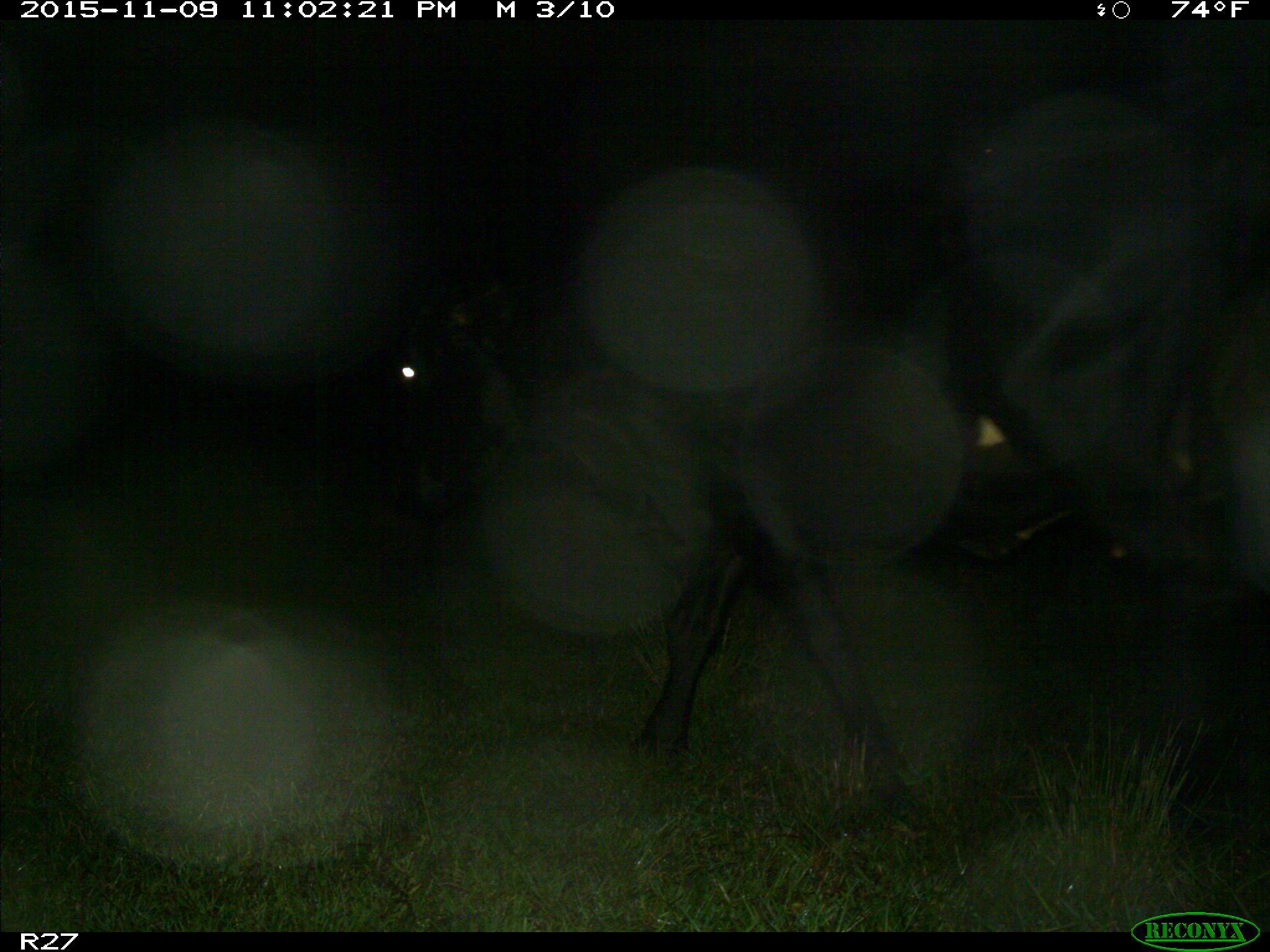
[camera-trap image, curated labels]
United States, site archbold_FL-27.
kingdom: Animalia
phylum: Chordata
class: Mammalia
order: Artiodactyla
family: Bovidae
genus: Bos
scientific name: Bos taurus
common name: domestic cow